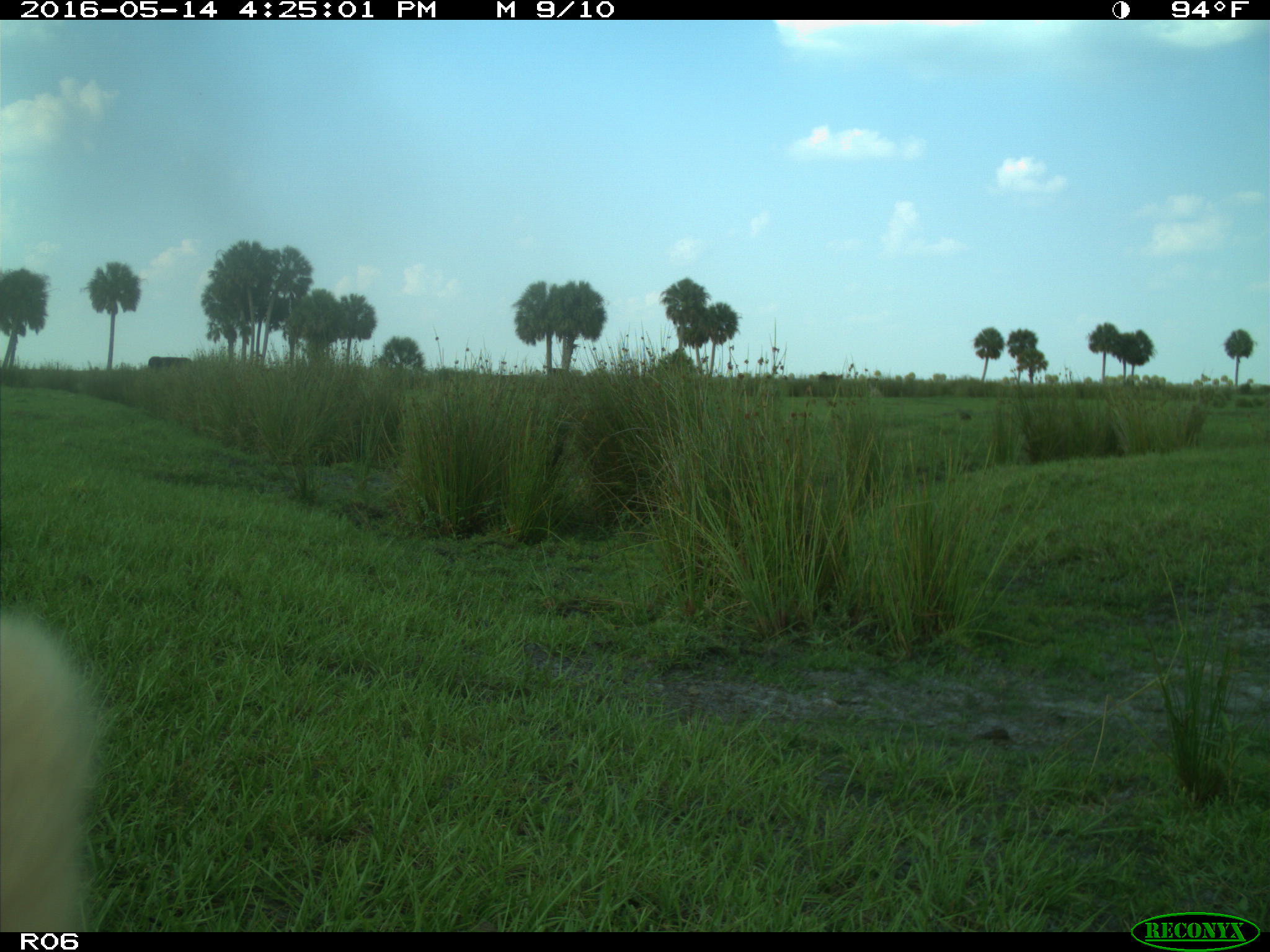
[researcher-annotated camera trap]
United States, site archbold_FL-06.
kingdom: Animalia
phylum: Chordata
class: Mammalia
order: Artiodactyla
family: Bovidae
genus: Bos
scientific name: Bos taurus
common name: domestic cow